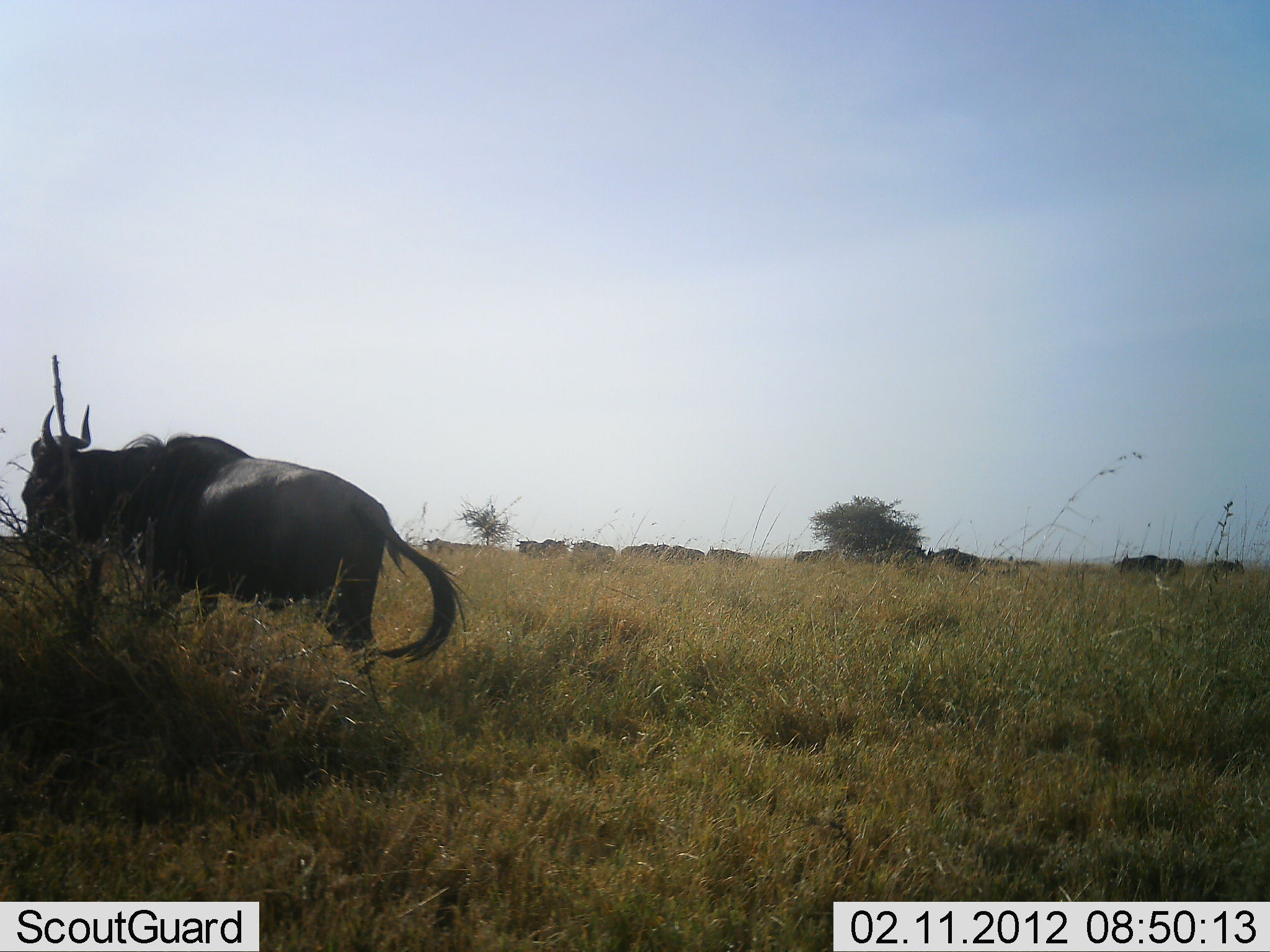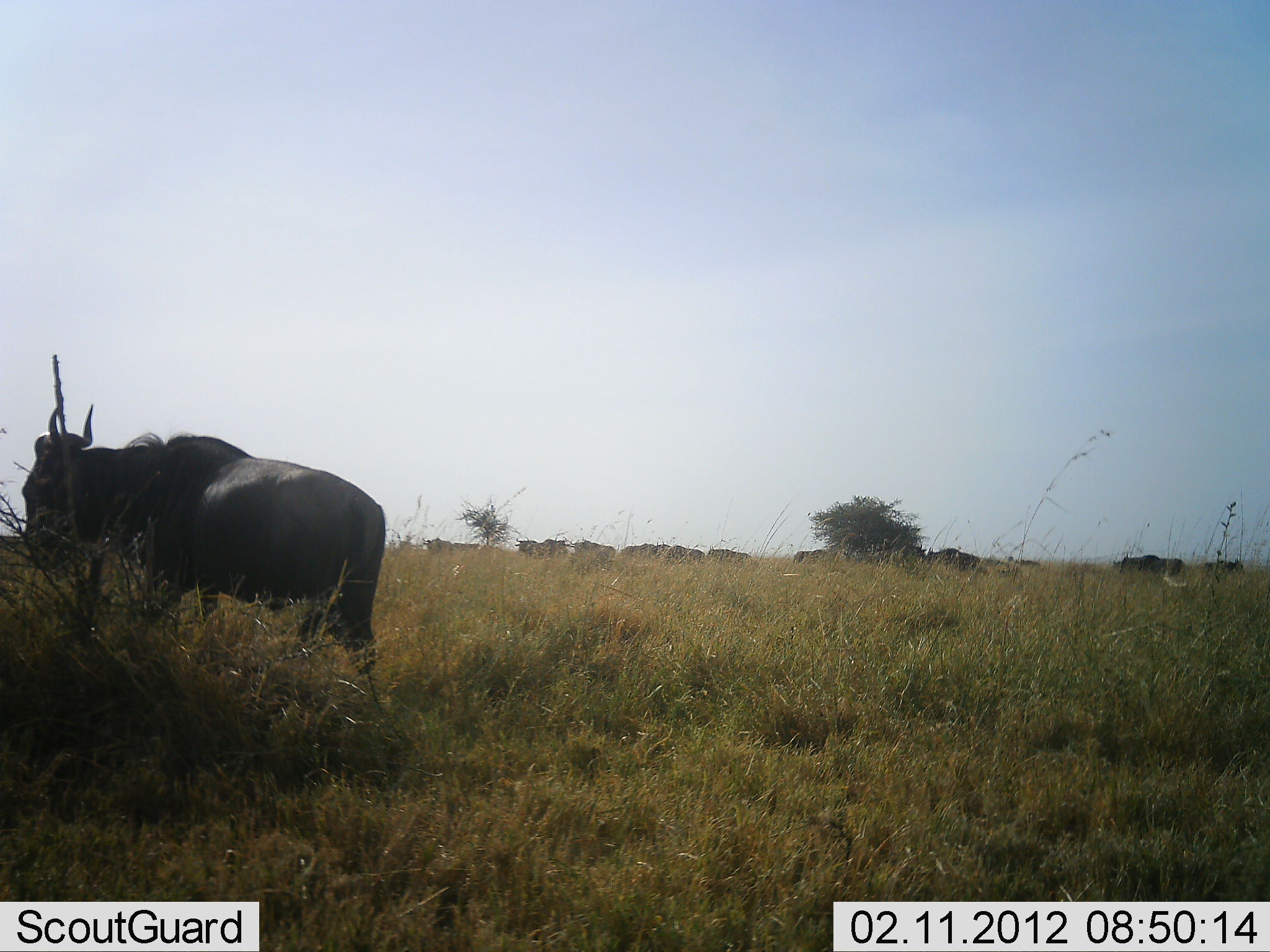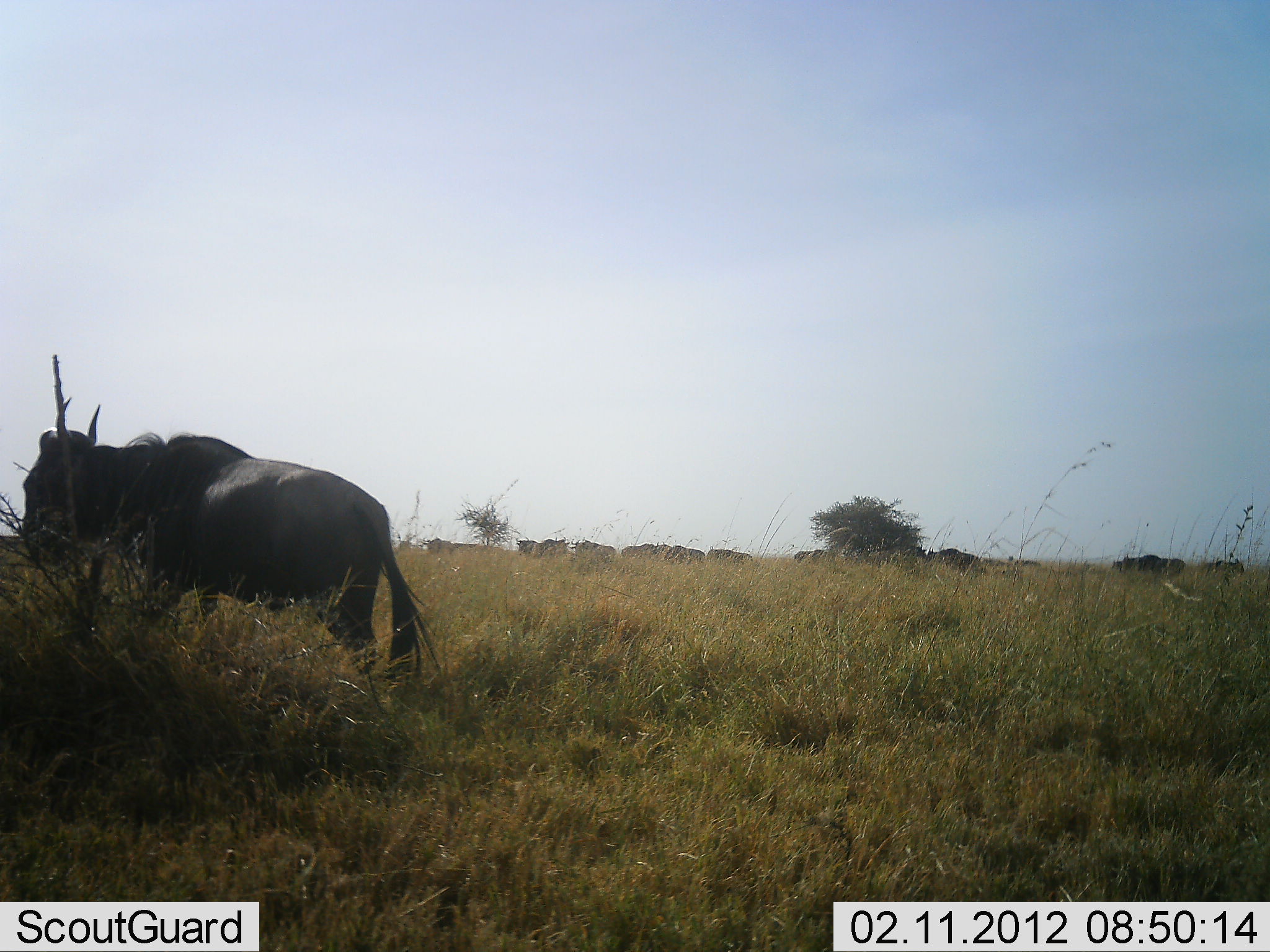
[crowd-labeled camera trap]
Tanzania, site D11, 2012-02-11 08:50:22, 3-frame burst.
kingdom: Animalia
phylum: Chordata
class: Mammalia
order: Artiodactyla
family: Bovidae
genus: Connochaetes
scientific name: Connochaetes taurinus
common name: blue wildebeest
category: wildebeest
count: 11-50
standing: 77%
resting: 0%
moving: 18%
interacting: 0%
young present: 0%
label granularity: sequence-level